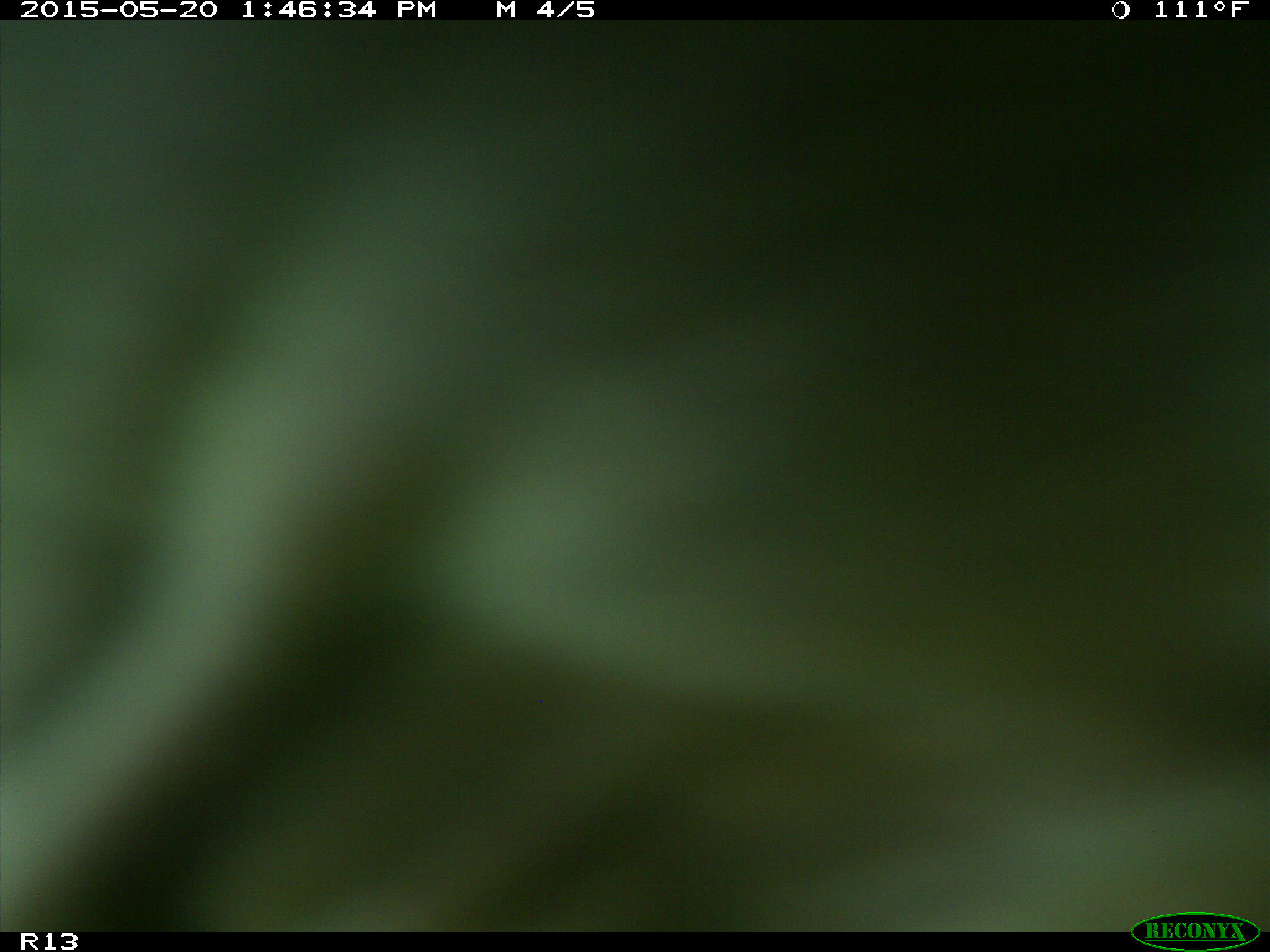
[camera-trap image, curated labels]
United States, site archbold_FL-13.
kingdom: Animalia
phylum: Chordata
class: Mammalia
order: Artiodactyla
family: Bovidae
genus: Bos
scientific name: Bos taurus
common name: domestic cow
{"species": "Bos taurus (domestic cow)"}